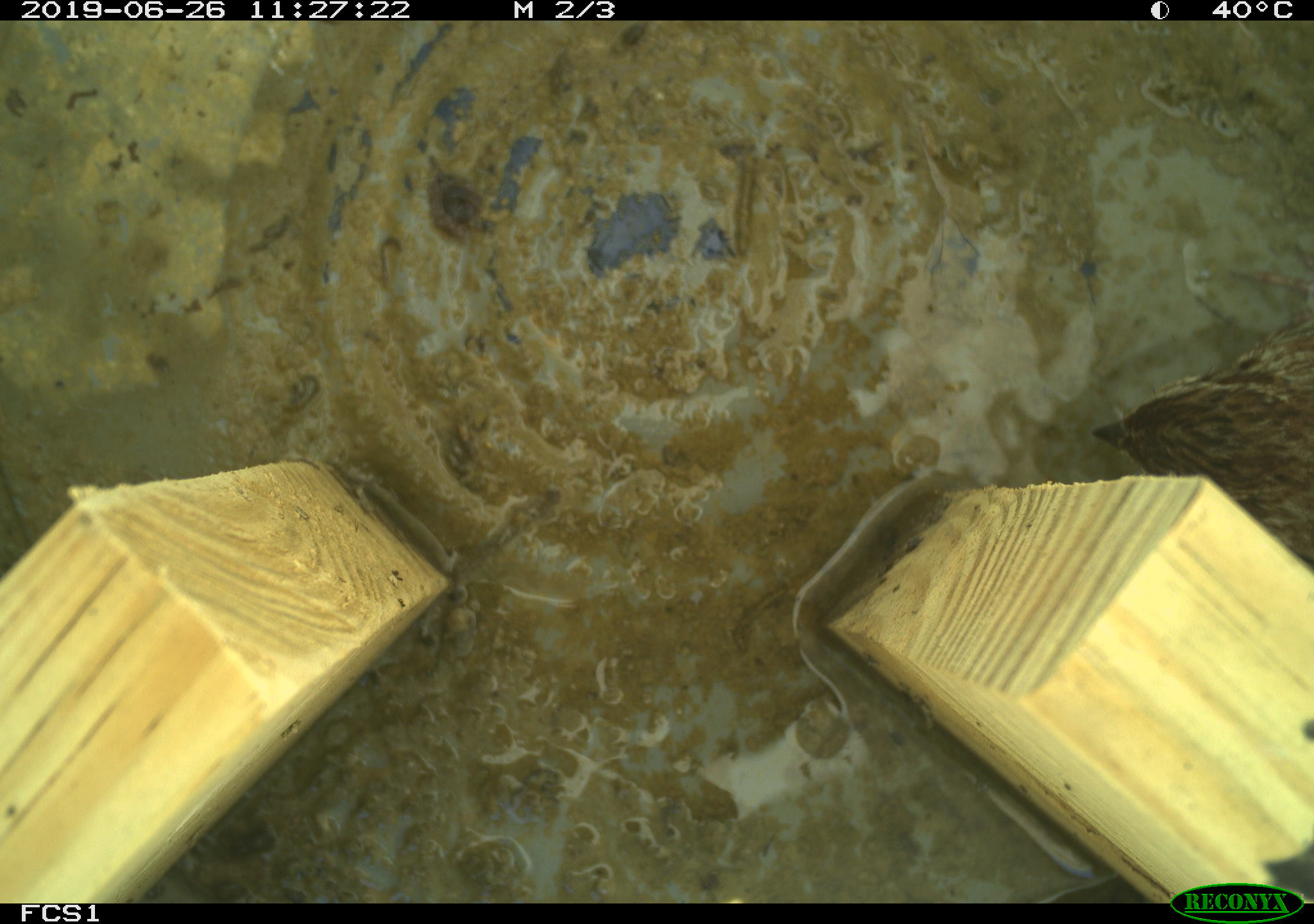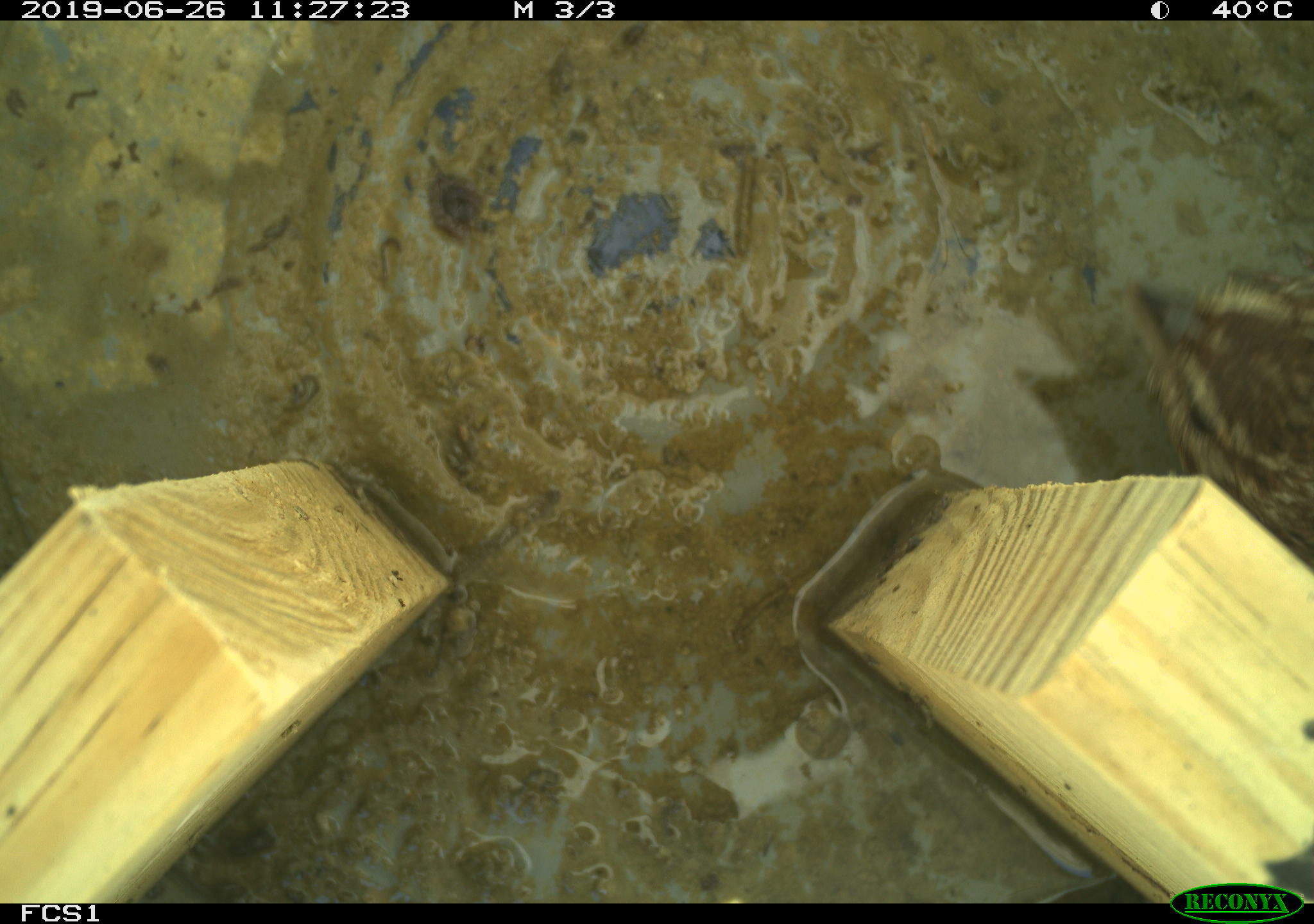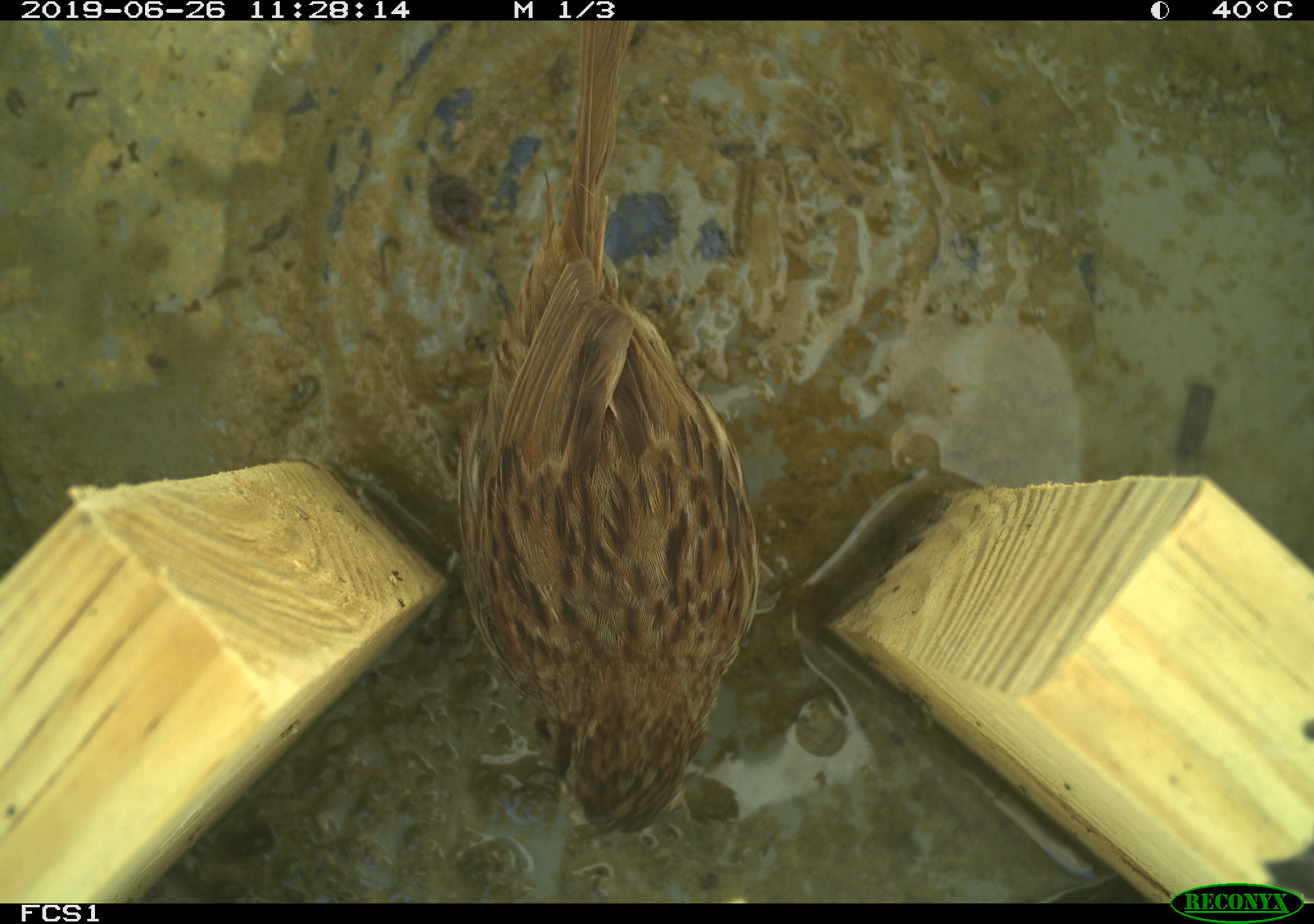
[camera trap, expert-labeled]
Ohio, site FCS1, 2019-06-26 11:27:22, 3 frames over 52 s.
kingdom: Animalia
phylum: Chordata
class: Aves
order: Passeriformes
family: Passerellidae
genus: Melospiza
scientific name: Melospiza melodia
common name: song sparrow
Song sparrow (Melospiza melodia).